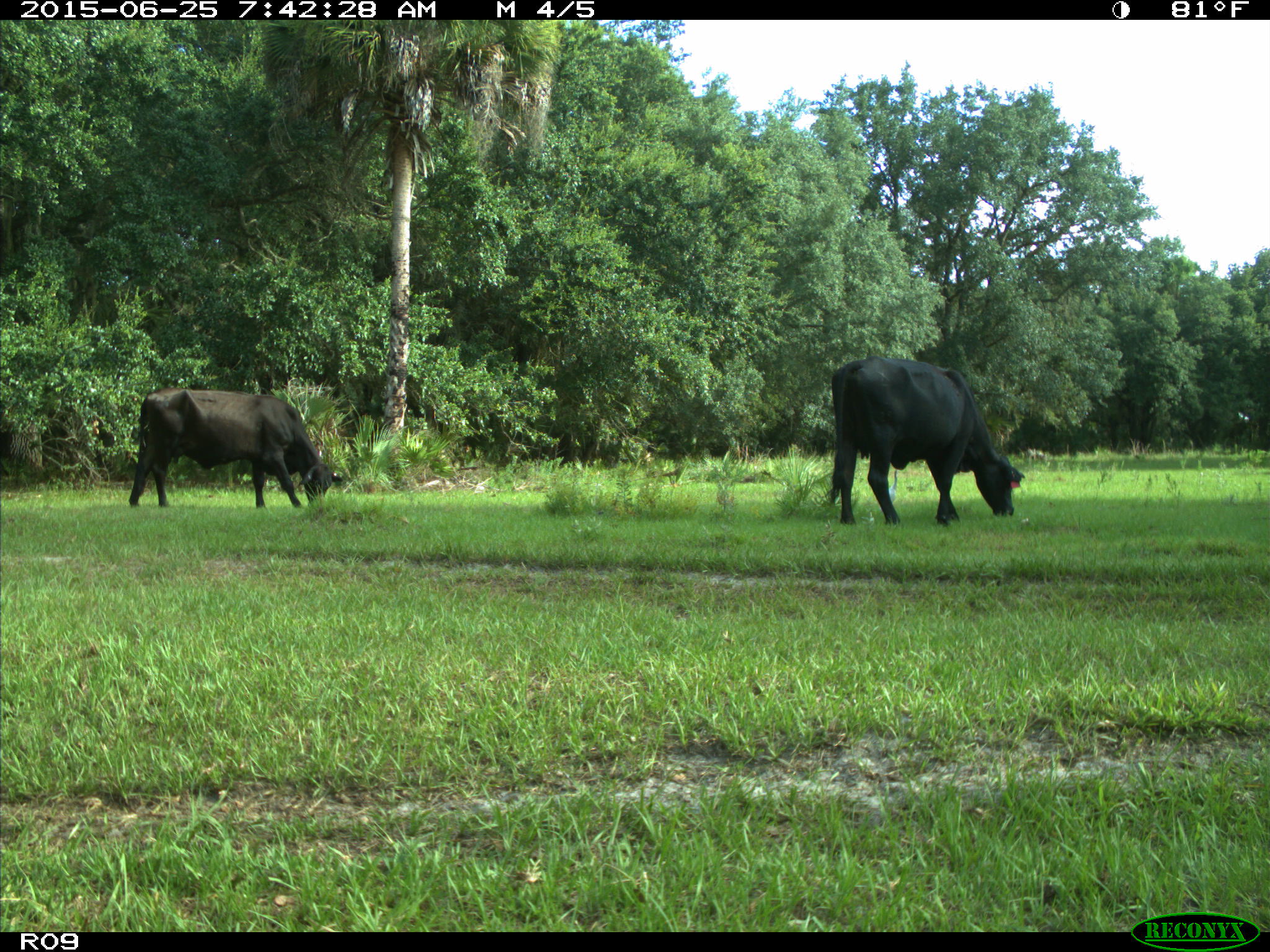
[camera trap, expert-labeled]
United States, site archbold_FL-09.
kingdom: Animalia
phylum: Chordata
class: Mammalia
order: Artiodactyla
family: Bovidae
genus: Bos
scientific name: Bos taurus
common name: domestic cow